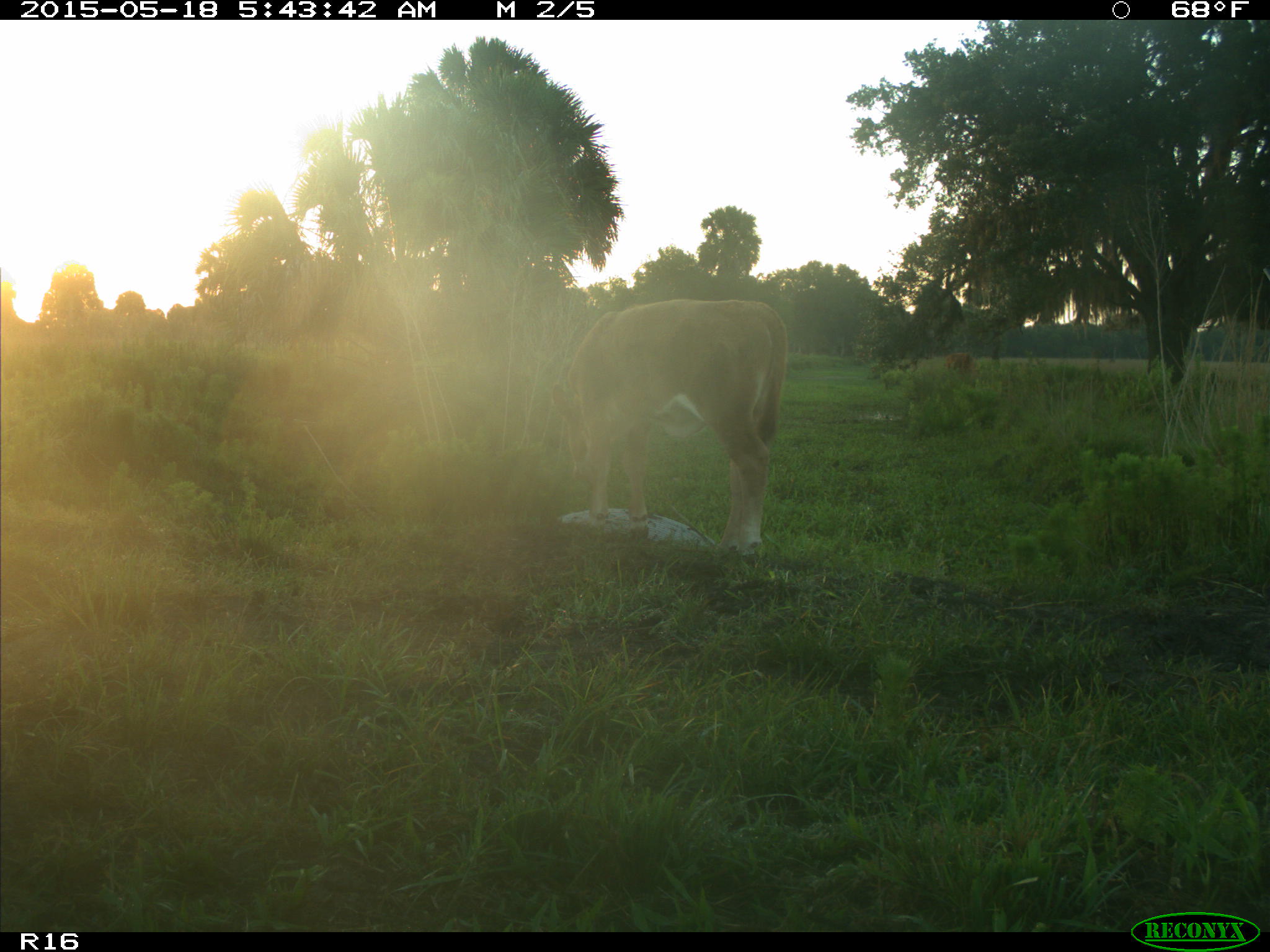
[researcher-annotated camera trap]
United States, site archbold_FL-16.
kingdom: Animalia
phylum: Chordata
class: Mammalia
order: Artiodactyla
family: Bovidae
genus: Bos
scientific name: Bos taurus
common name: domestic cow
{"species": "Bos taurus (domestic cow)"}